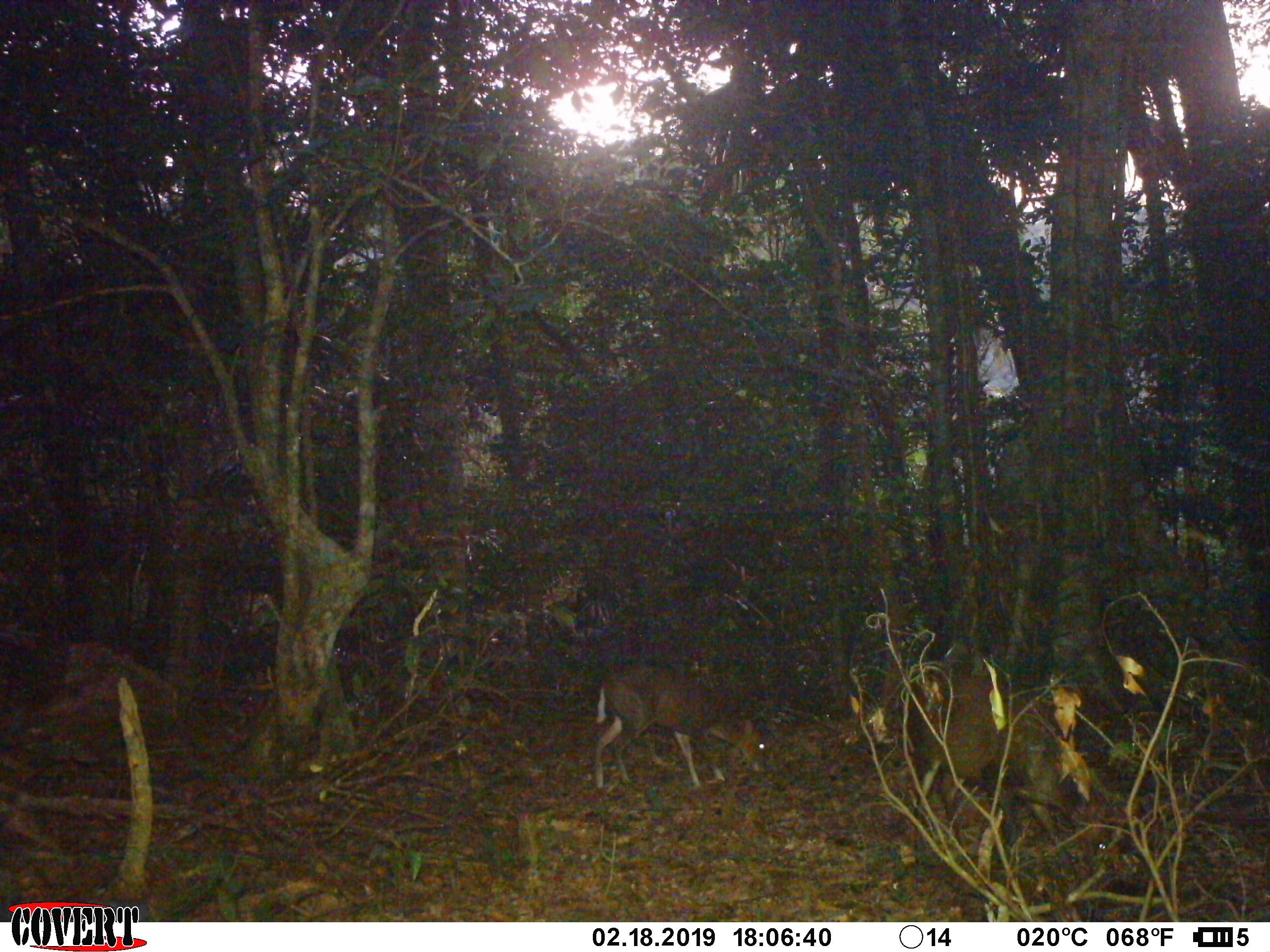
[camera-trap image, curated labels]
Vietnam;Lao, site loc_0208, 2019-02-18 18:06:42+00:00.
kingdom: Animalia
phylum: Chordata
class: Mammalia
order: Artiodactyla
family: Cervidae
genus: Muntiacus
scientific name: Muntiacus rooseveltorum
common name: roosevelt's muntjac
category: roosevelts muntjac group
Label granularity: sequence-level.